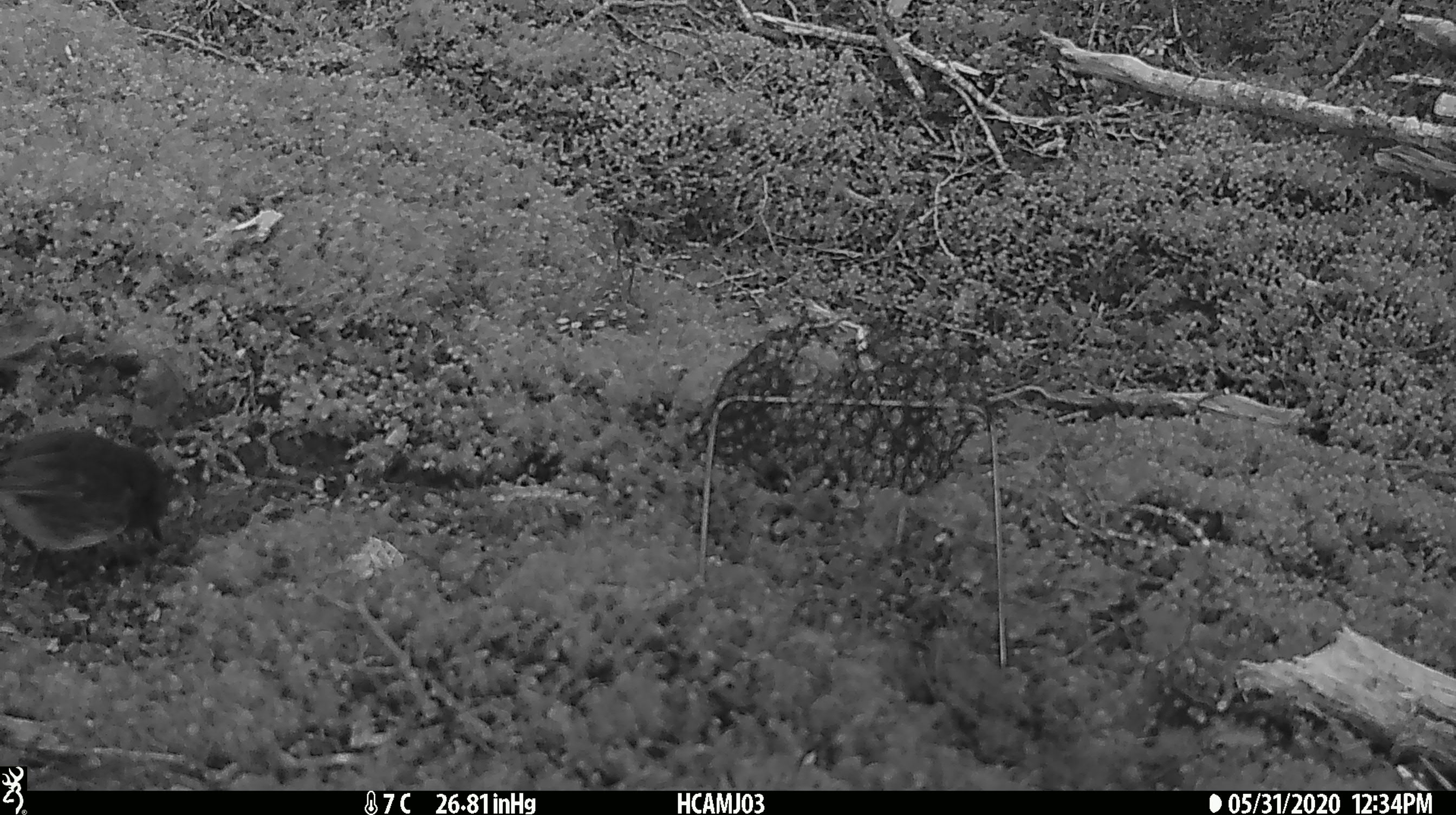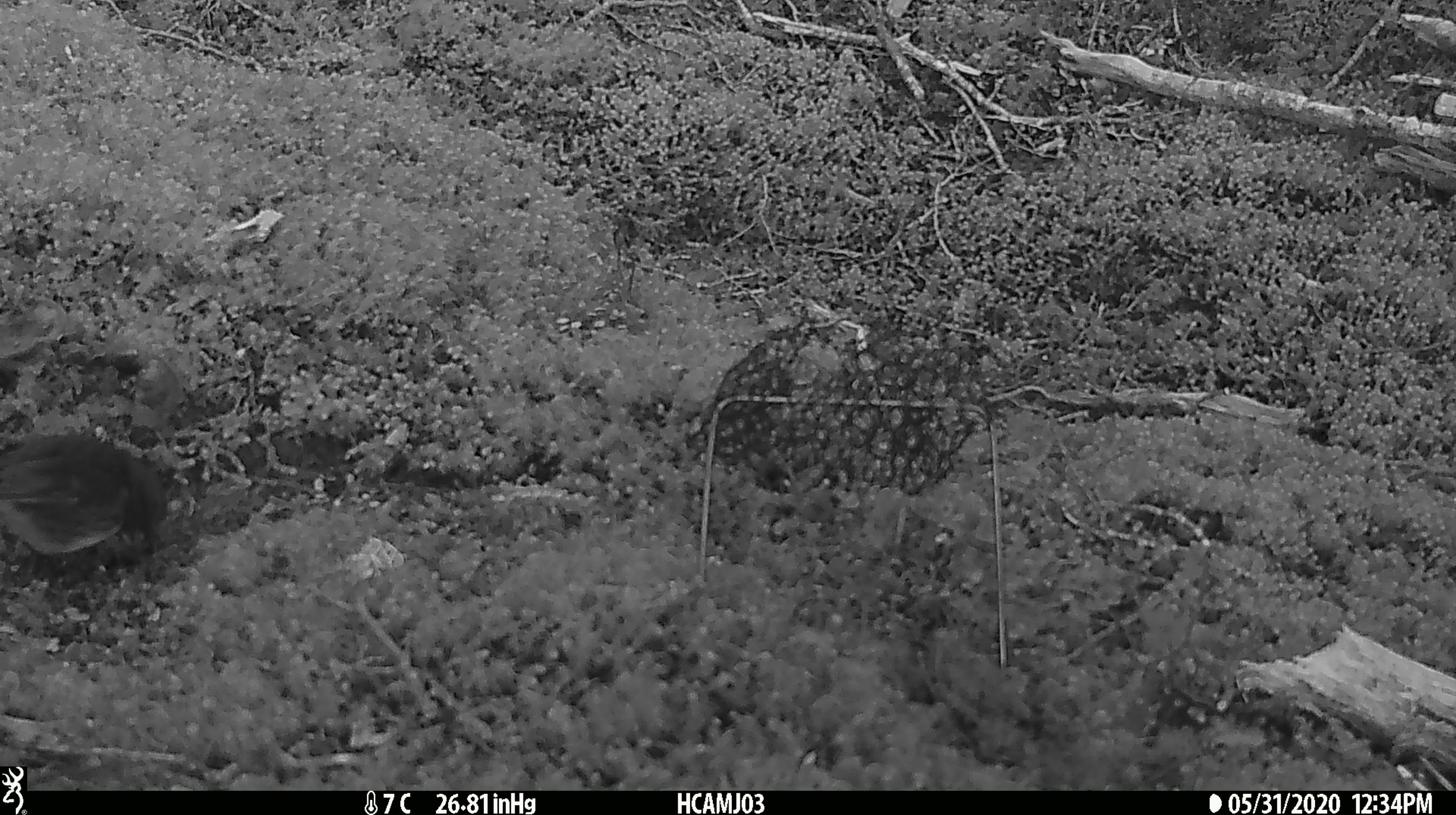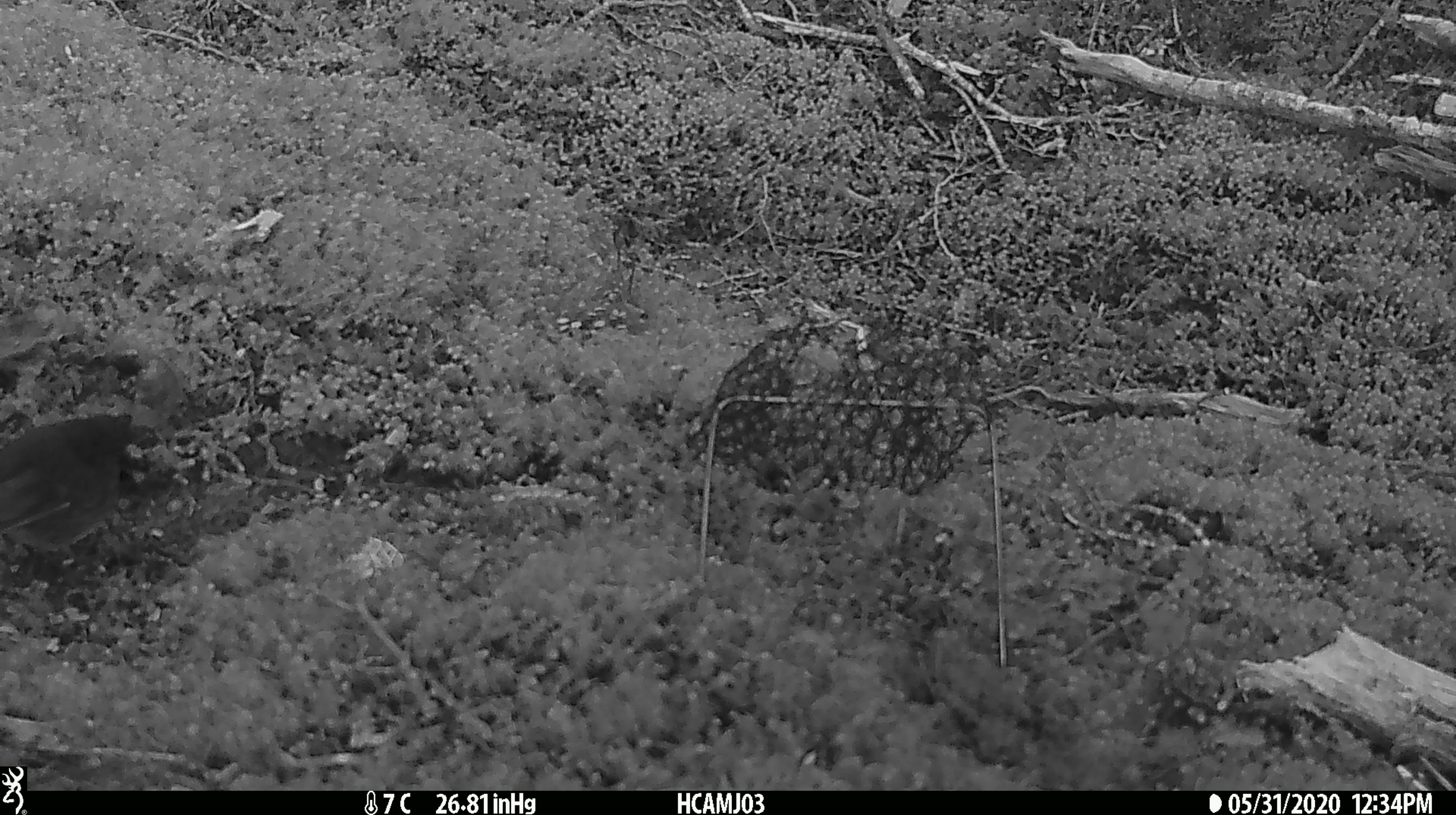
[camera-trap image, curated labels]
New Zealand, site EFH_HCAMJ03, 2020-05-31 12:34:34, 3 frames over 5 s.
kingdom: Animalia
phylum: Chordata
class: Aves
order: Passeriformes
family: Petroicidae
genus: Petroica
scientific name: Petroica australis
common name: new zealand robin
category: robin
Robin (new zealand robin) (Petroica australis).